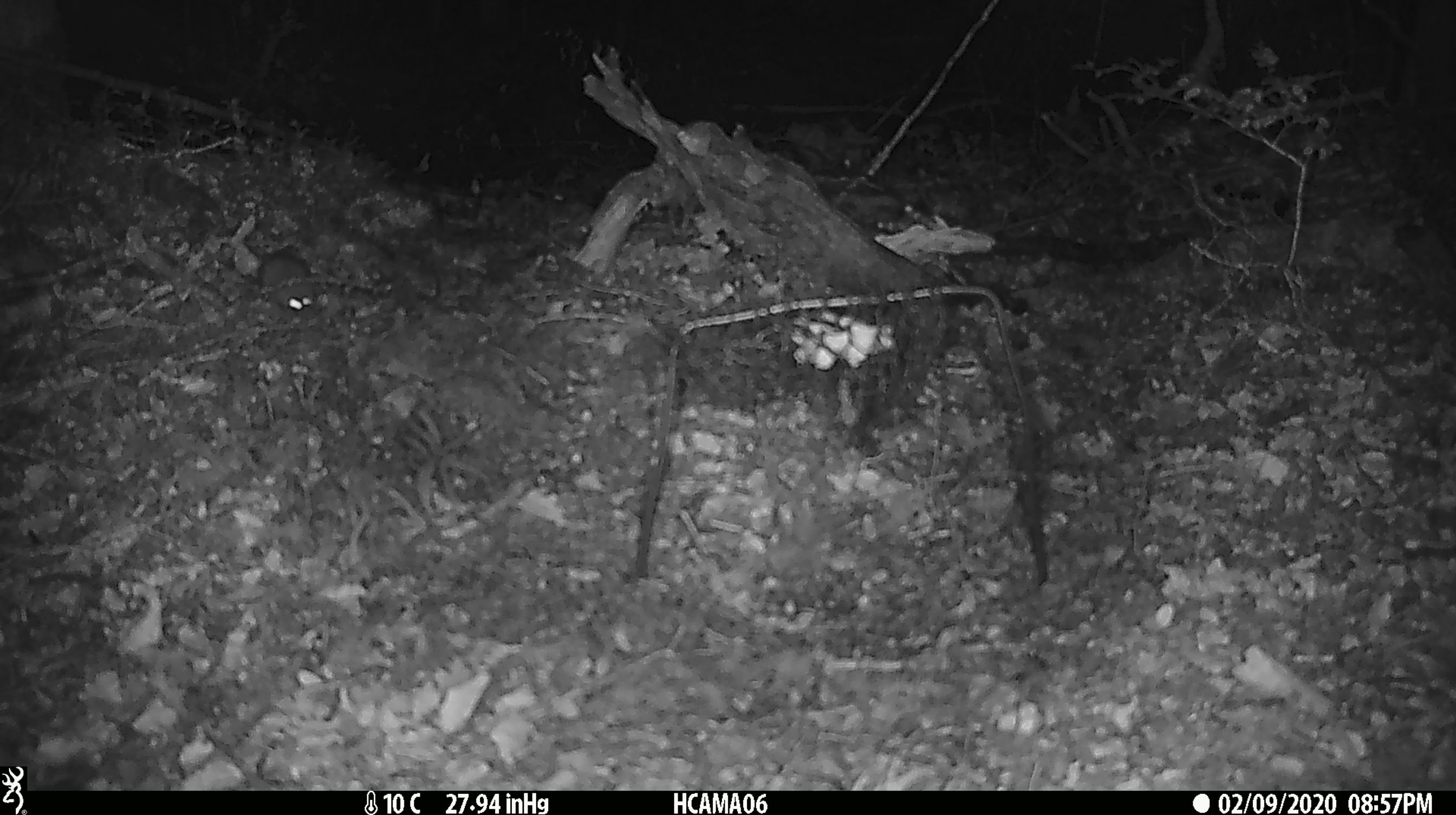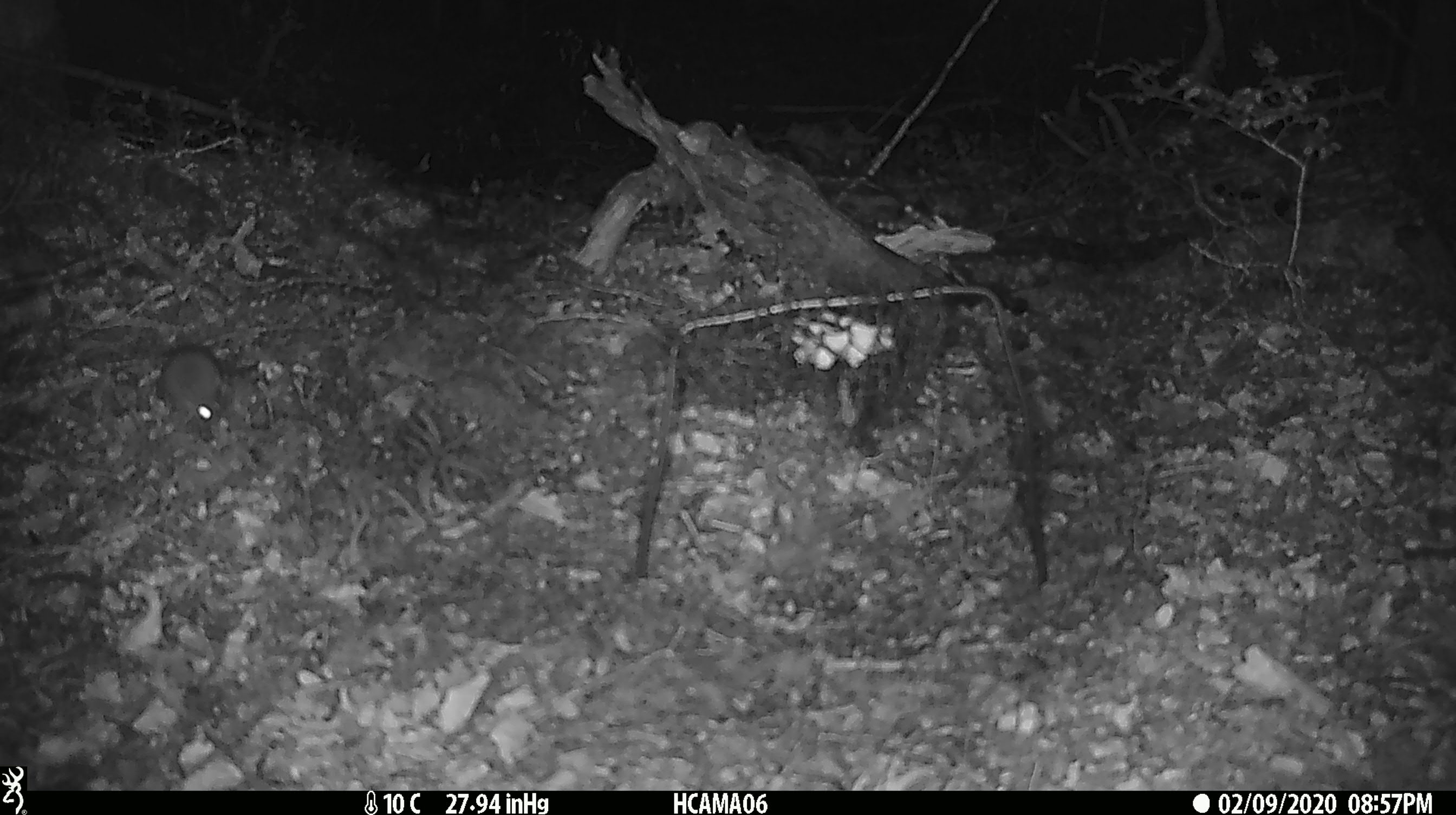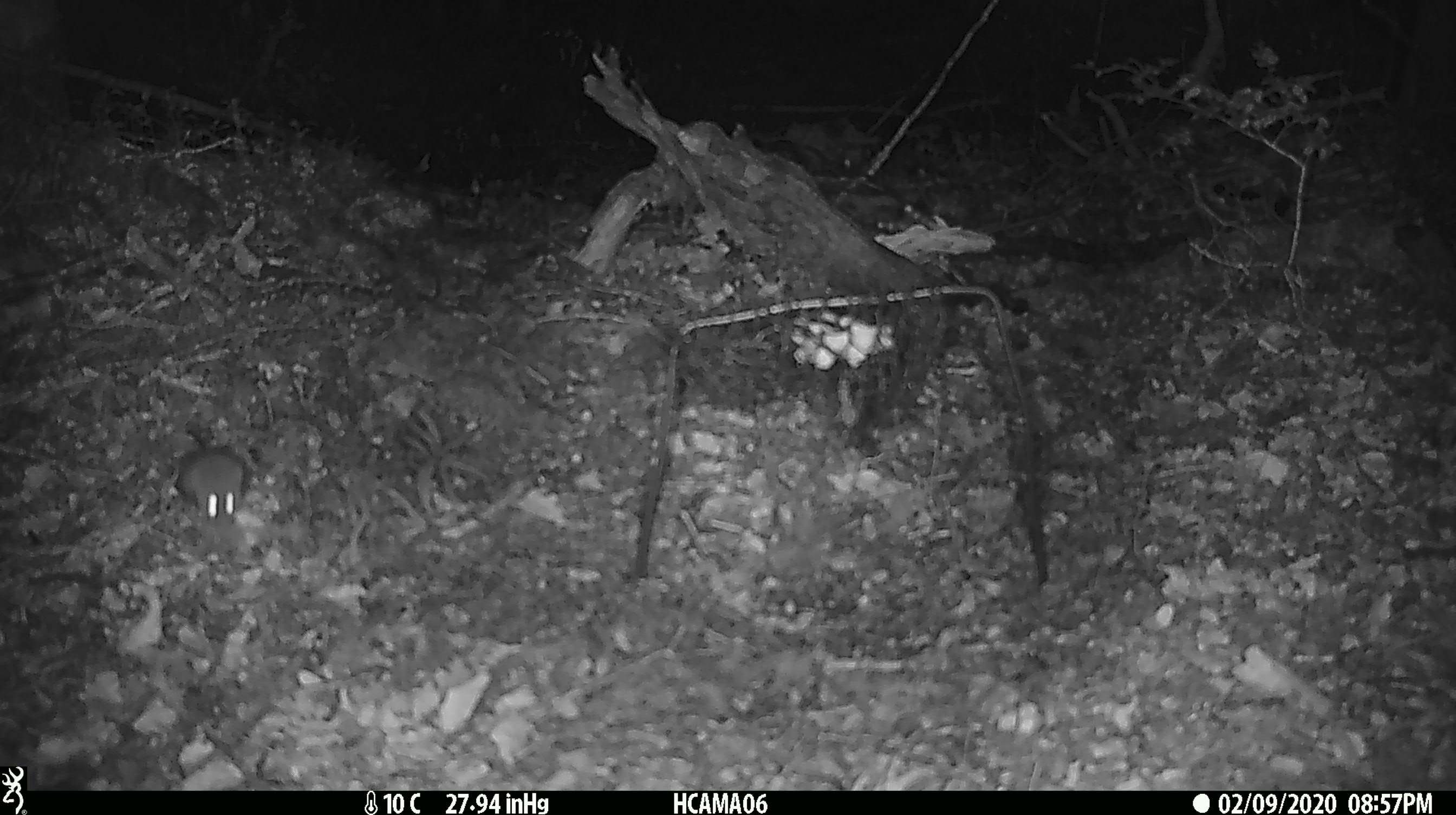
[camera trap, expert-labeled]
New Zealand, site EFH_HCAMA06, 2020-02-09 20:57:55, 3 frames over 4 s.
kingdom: Animalia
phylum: Chordata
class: Mammalia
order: Rodentia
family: Muridae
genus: Mus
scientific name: Mus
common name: mouse